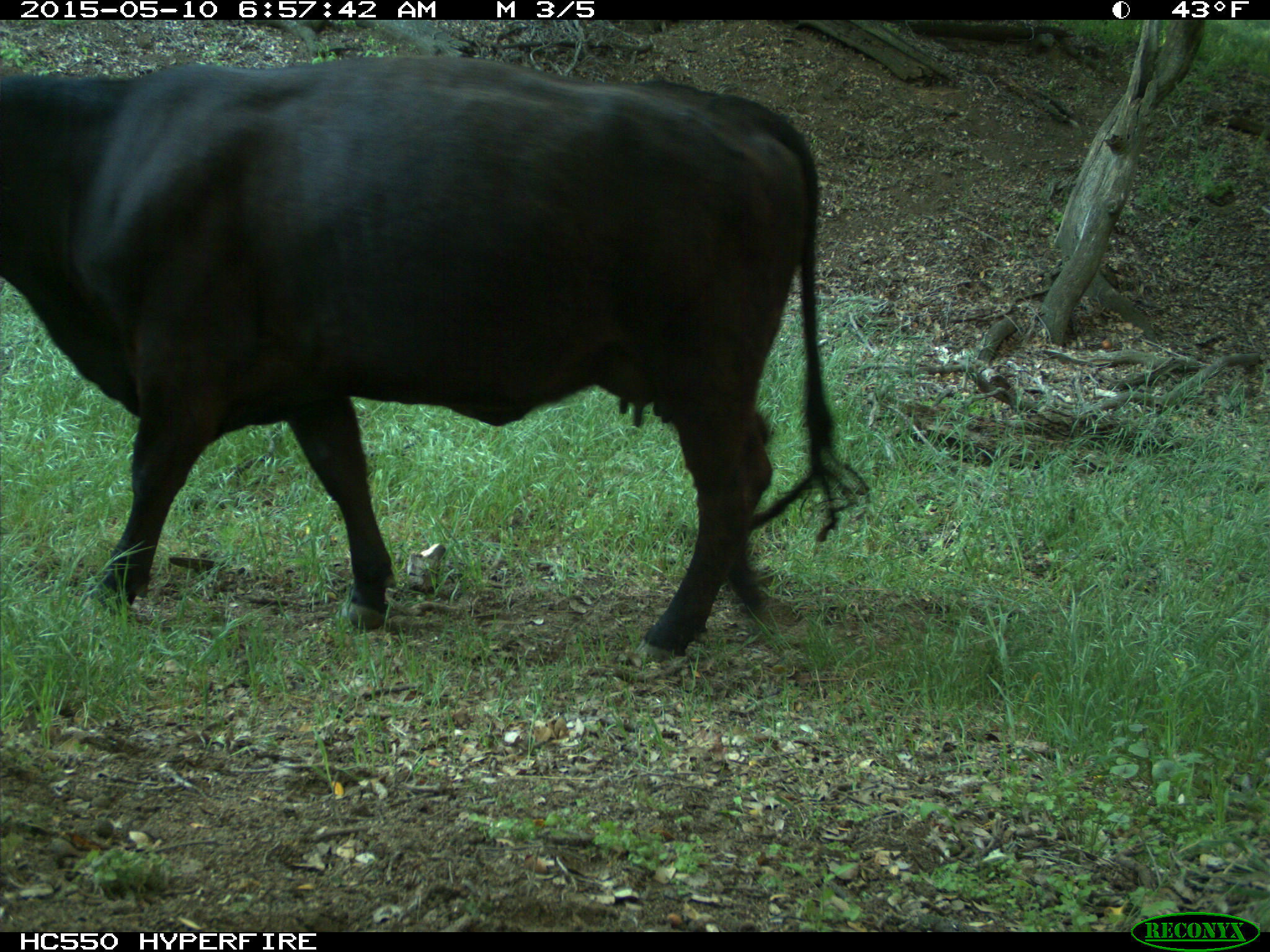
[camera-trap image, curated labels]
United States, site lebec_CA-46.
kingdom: Animalia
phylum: Chordata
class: Mammalia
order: Artiodactyla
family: Bovidae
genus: Bos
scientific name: Bos taurus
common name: domestic cow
Bos taurus (domestic cow).